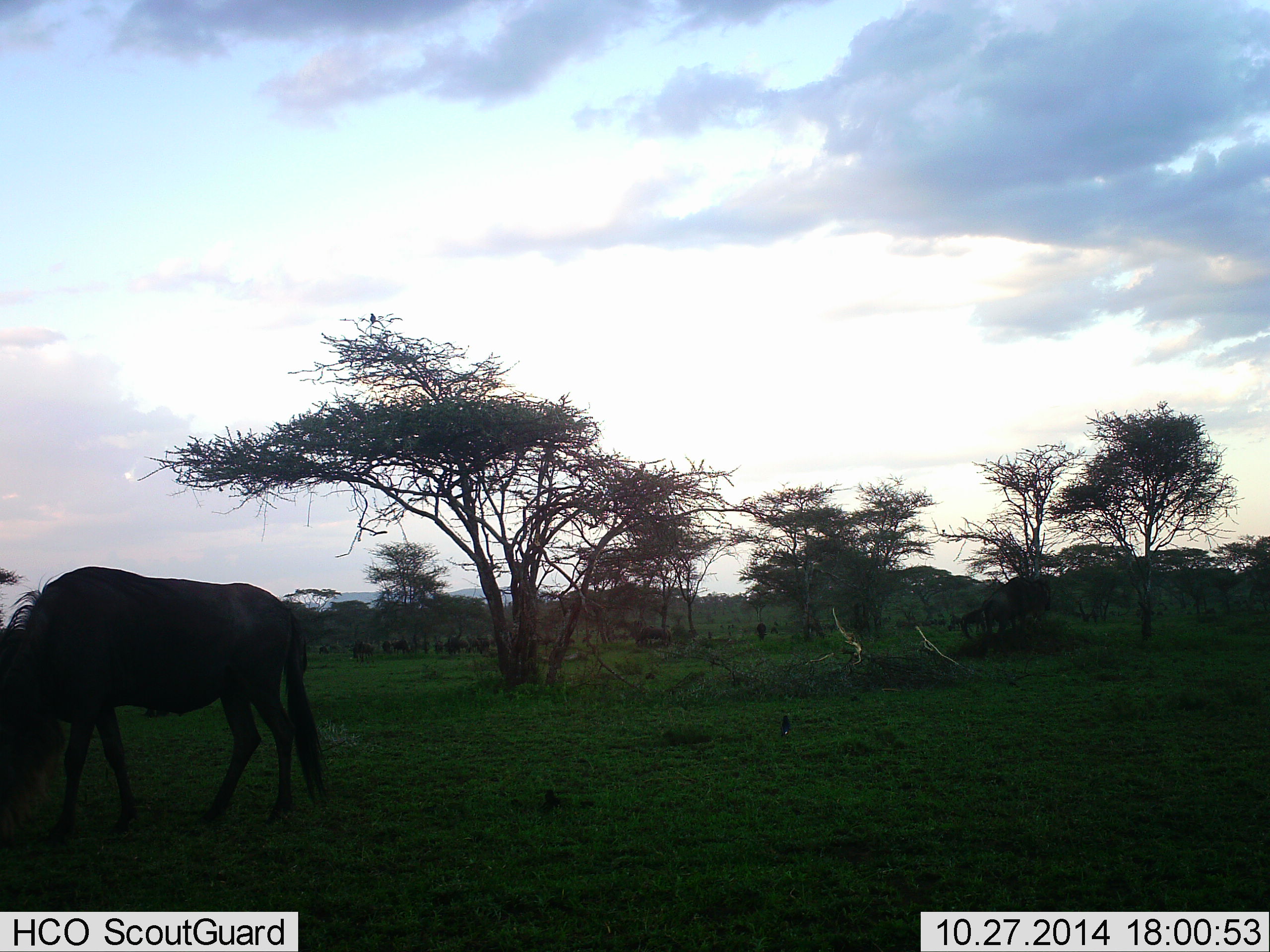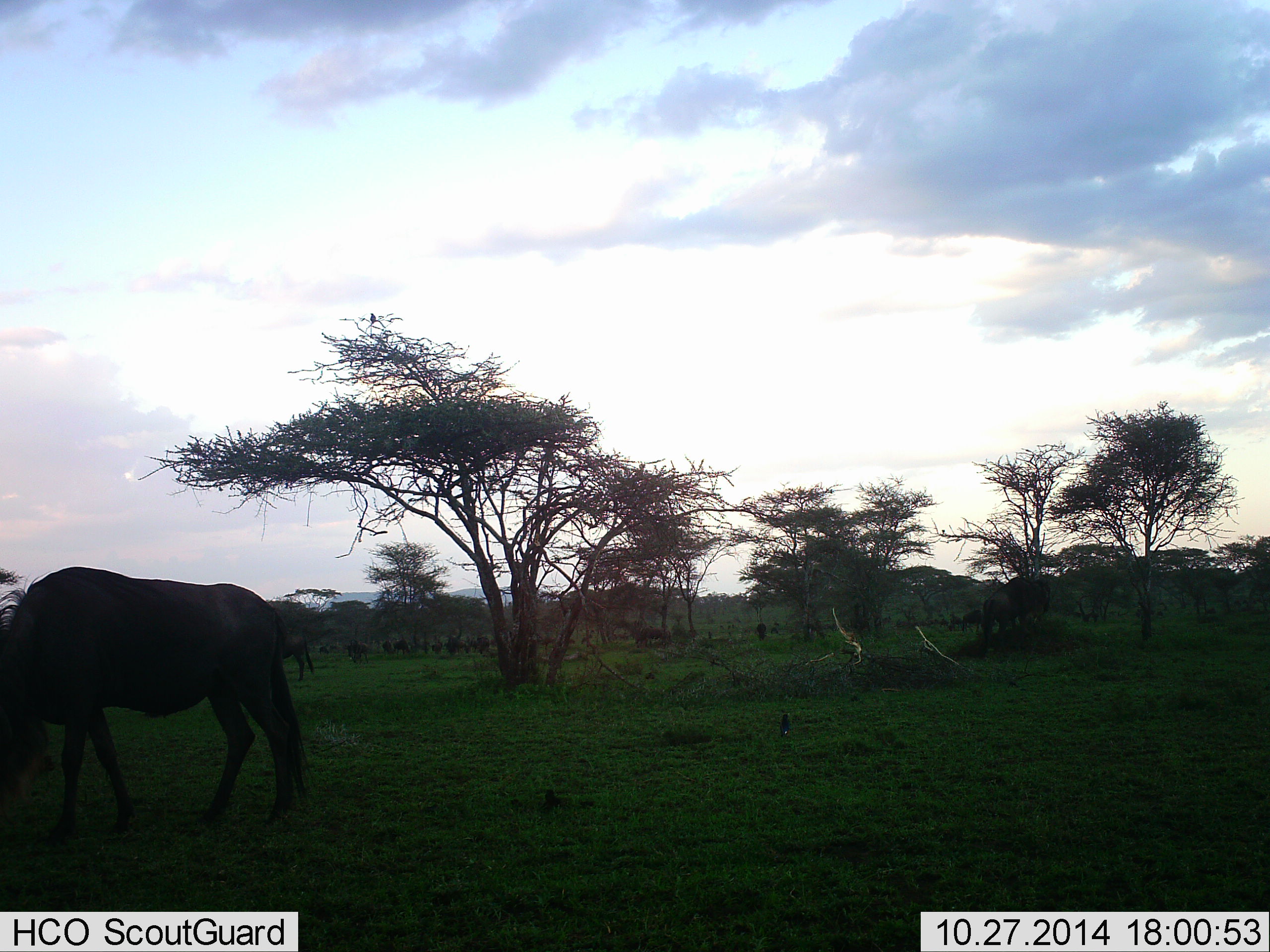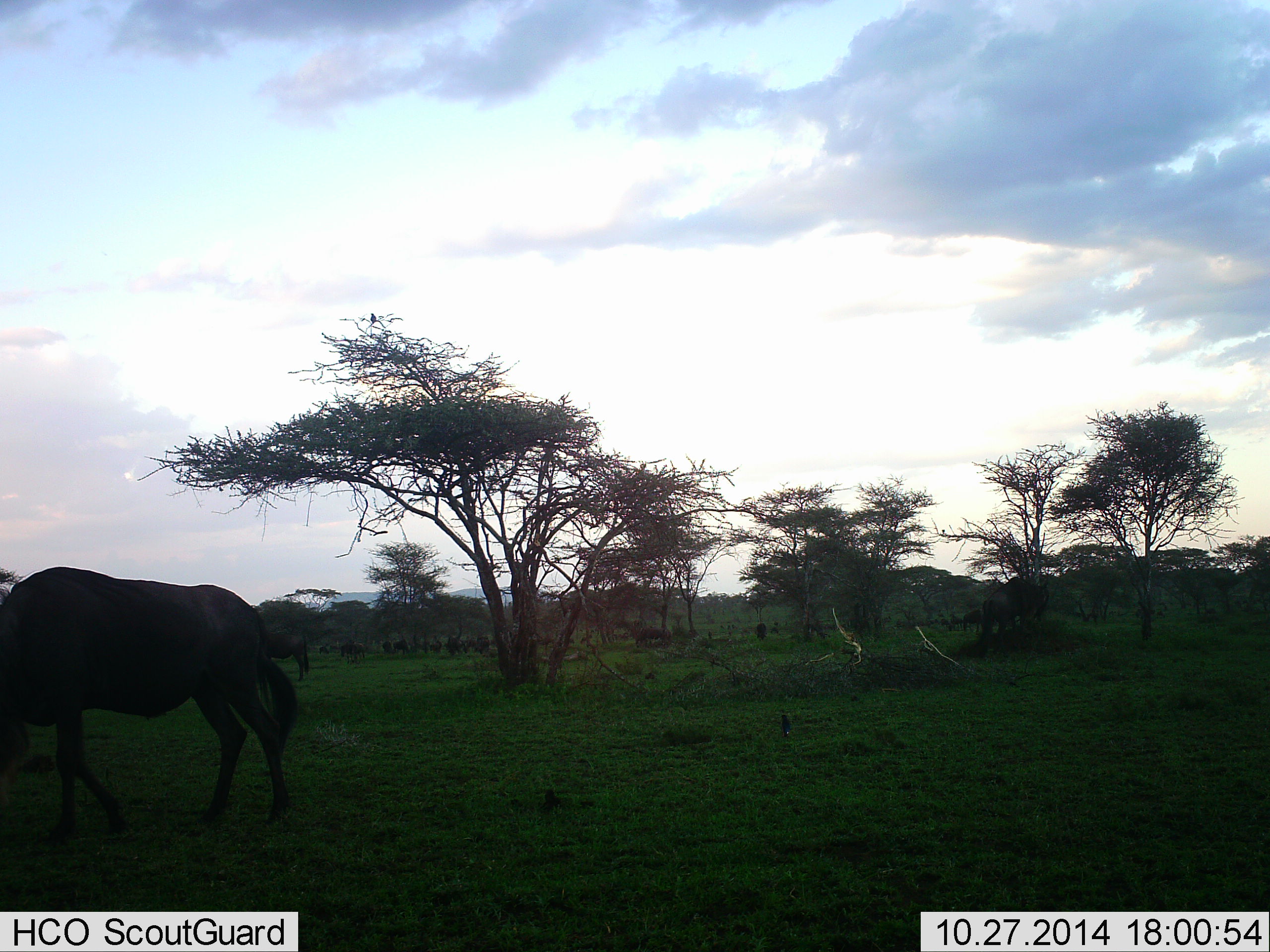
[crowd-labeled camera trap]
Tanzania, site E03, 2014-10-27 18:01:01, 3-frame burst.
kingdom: Animalia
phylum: Chordata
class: Mammalia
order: Artiodactyla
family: Bovidae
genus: Connochaetes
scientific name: Connochaetes taurinus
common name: blue wildebeest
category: wildebeest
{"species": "wildebeest (blue wildebeest) (Connochaetes taurinus)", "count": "11-50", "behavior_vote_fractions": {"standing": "18%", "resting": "0%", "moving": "36%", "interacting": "0%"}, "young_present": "0%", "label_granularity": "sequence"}